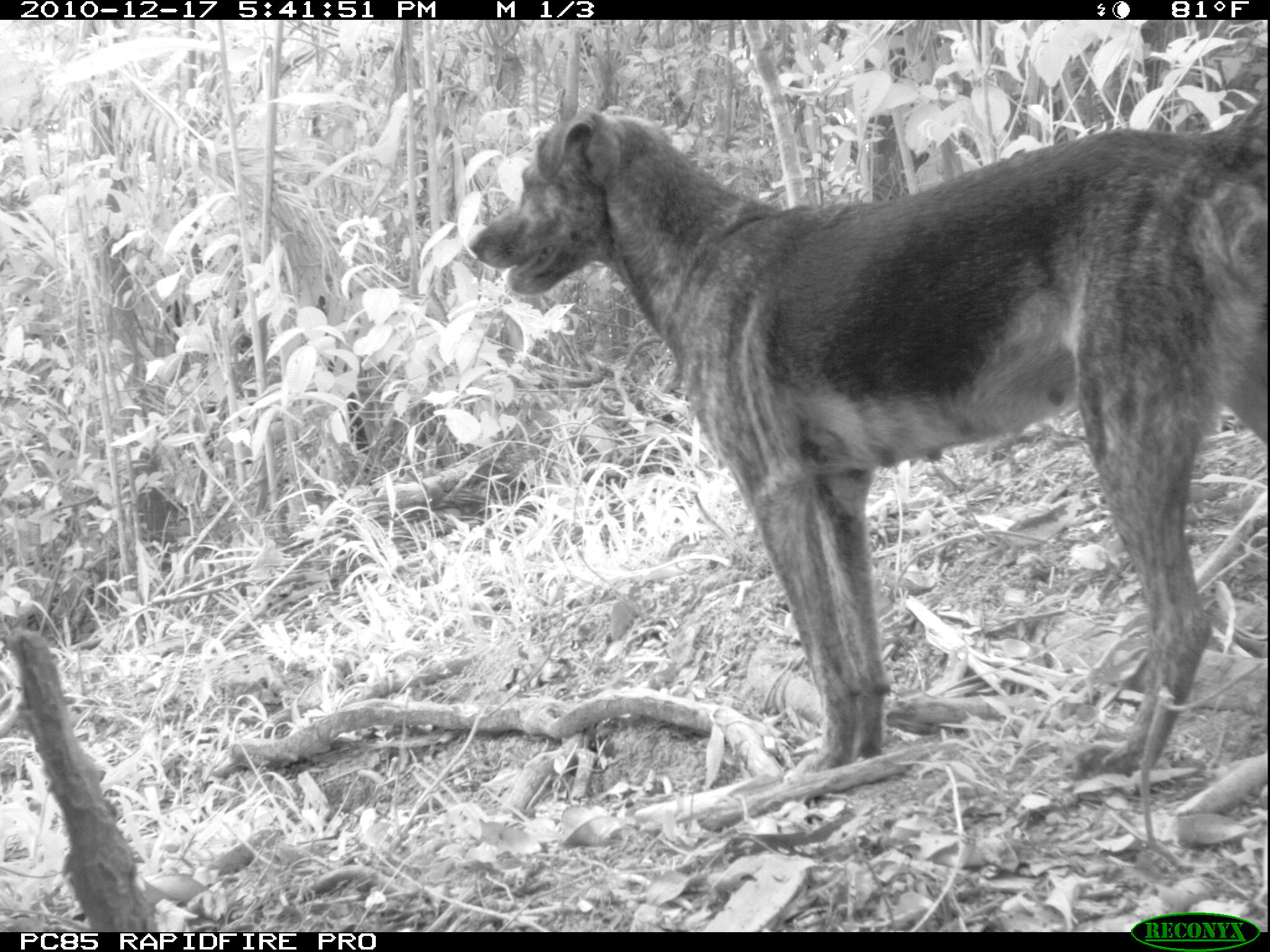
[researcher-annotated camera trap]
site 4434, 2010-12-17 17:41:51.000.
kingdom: Animalia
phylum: Chordata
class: Mammalia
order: Carnivora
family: Canidae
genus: Canis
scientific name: Canis familiaris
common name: domestic dog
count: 1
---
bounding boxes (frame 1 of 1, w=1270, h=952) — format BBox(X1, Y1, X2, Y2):
canis familiaris: BBox(465, 108, 1270, 782)